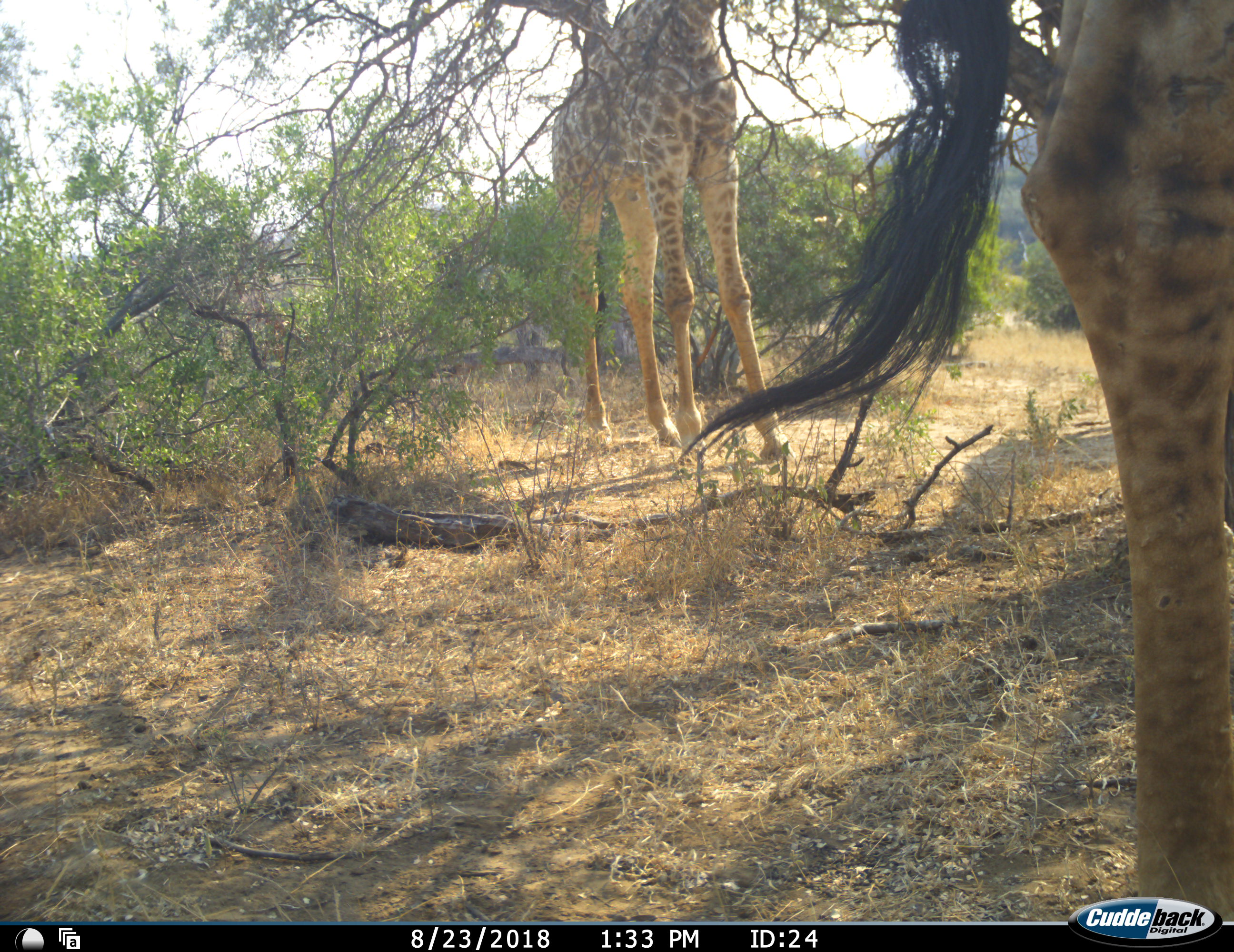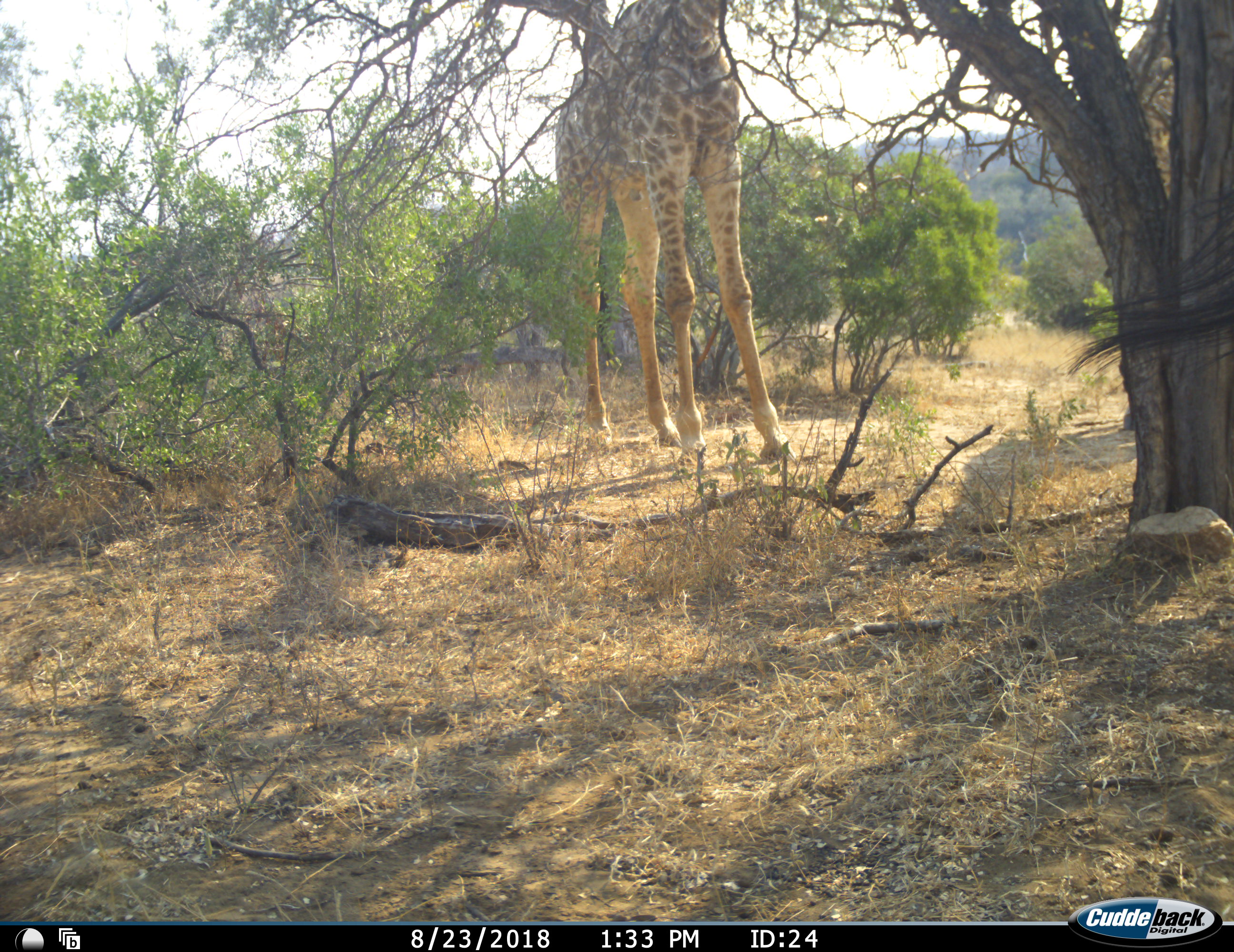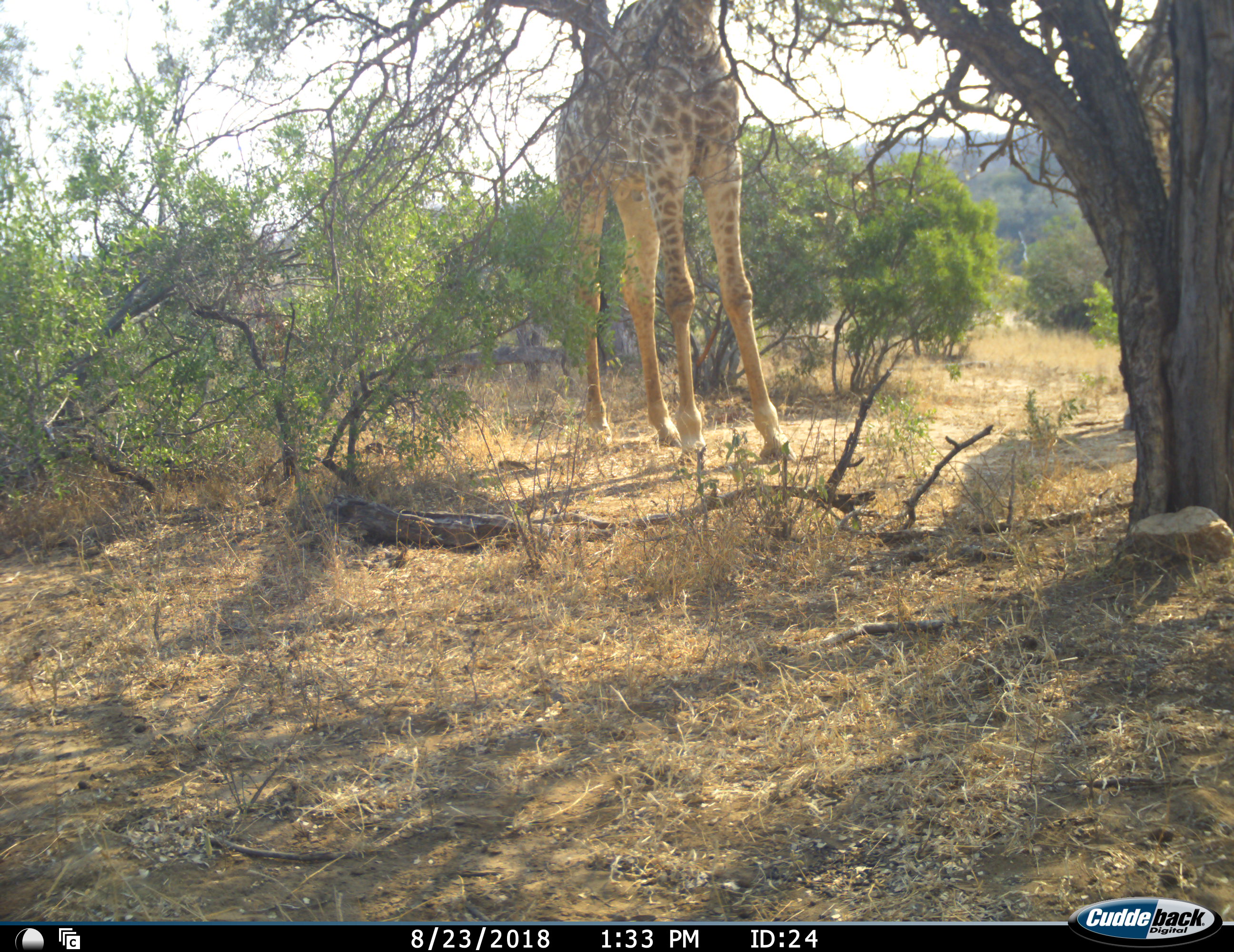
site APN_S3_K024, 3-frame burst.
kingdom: Animalia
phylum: Chordata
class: Mammalia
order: Artiodactyla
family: Giraffidae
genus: Giraffa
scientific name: Giraffa camelopardalis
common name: giraffe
Giraffe (Giraffa camelopardalis), count 2. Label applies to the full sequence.